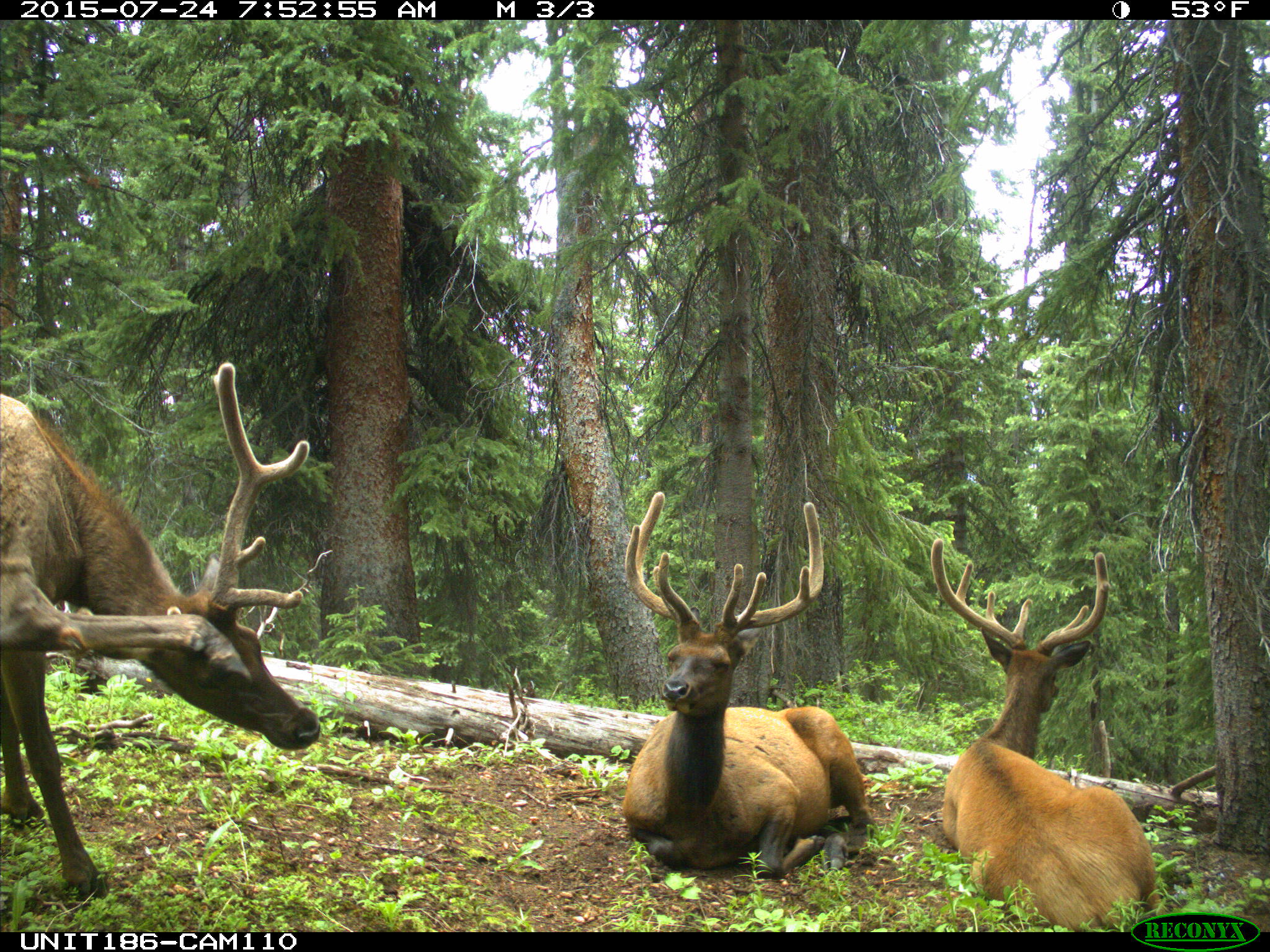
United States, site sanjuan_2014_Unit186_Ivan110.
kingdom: Animalia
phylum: Chordata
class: Mammalia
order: Artiodactyla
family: Cervidae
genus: Cervus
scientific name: Cervus elaphus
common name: red deer